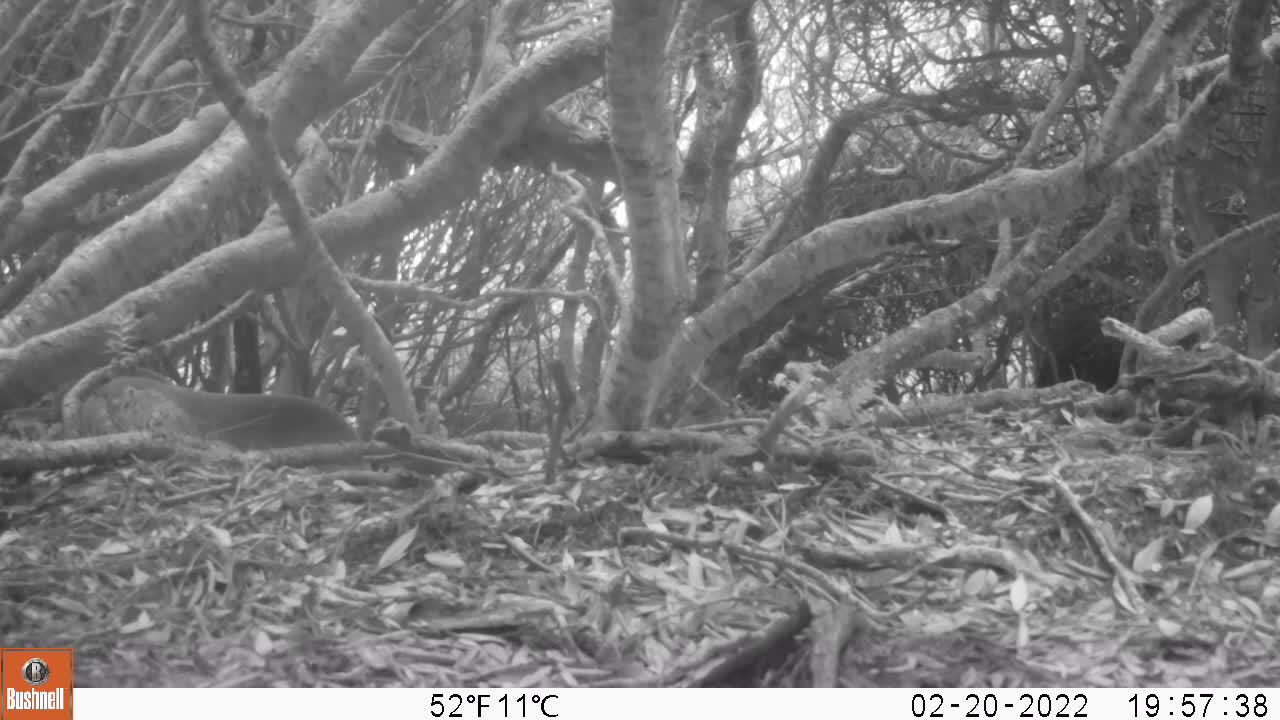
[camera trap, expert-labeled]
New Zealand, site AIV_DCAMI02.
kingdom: Animalia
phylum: Chordata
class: Mammalia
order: Carnivora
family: Otariidae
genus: Phocarctos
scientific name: Phocarctos hookeri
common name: new zealand sea lion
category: sealion